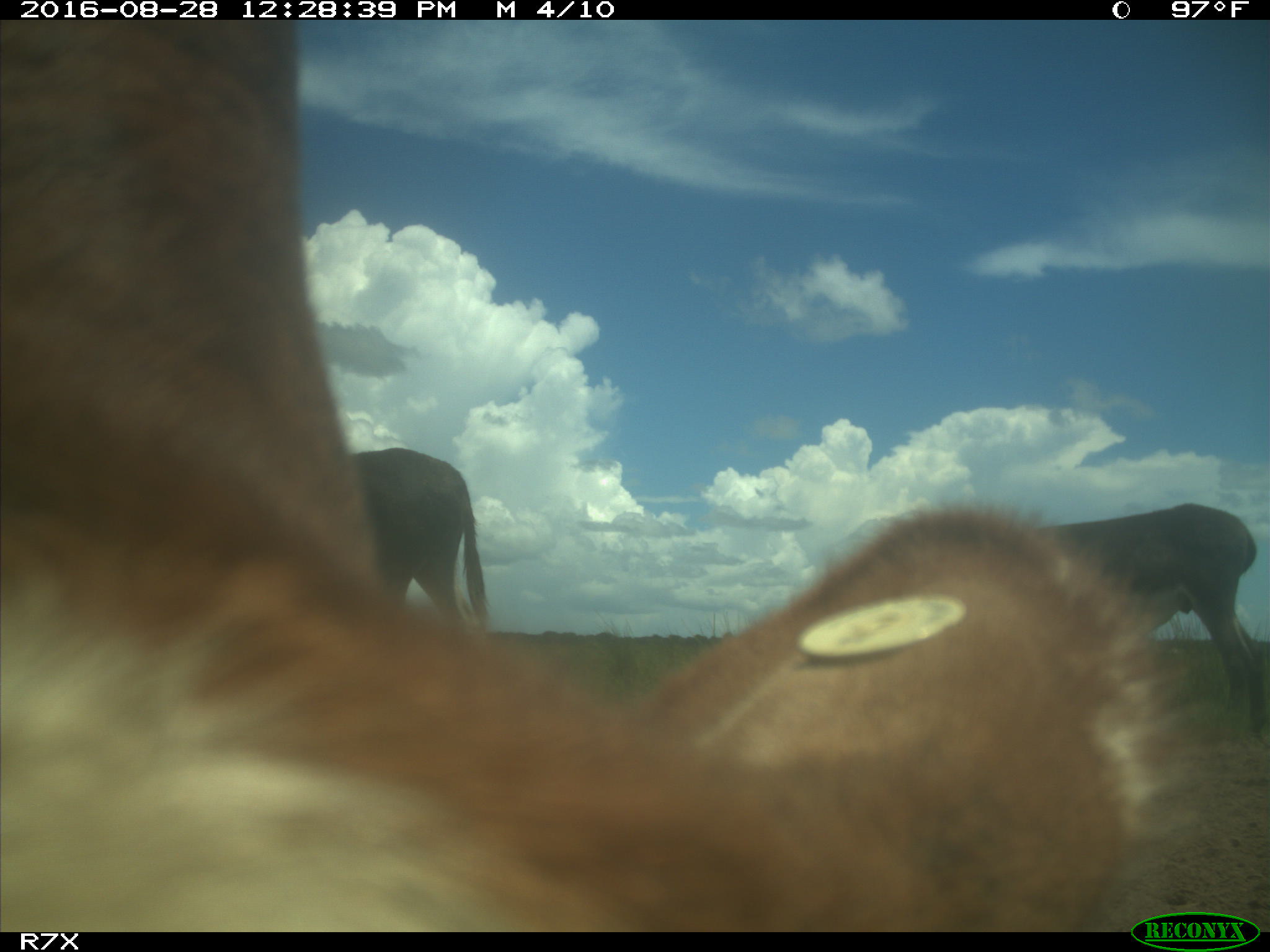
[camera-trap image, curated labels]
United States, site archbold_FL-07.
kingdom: Animalia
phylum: Chordata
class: Mammalia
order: Artiodactyla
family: Bovidae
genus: Bos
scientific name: Bos taurus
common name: domestic cow